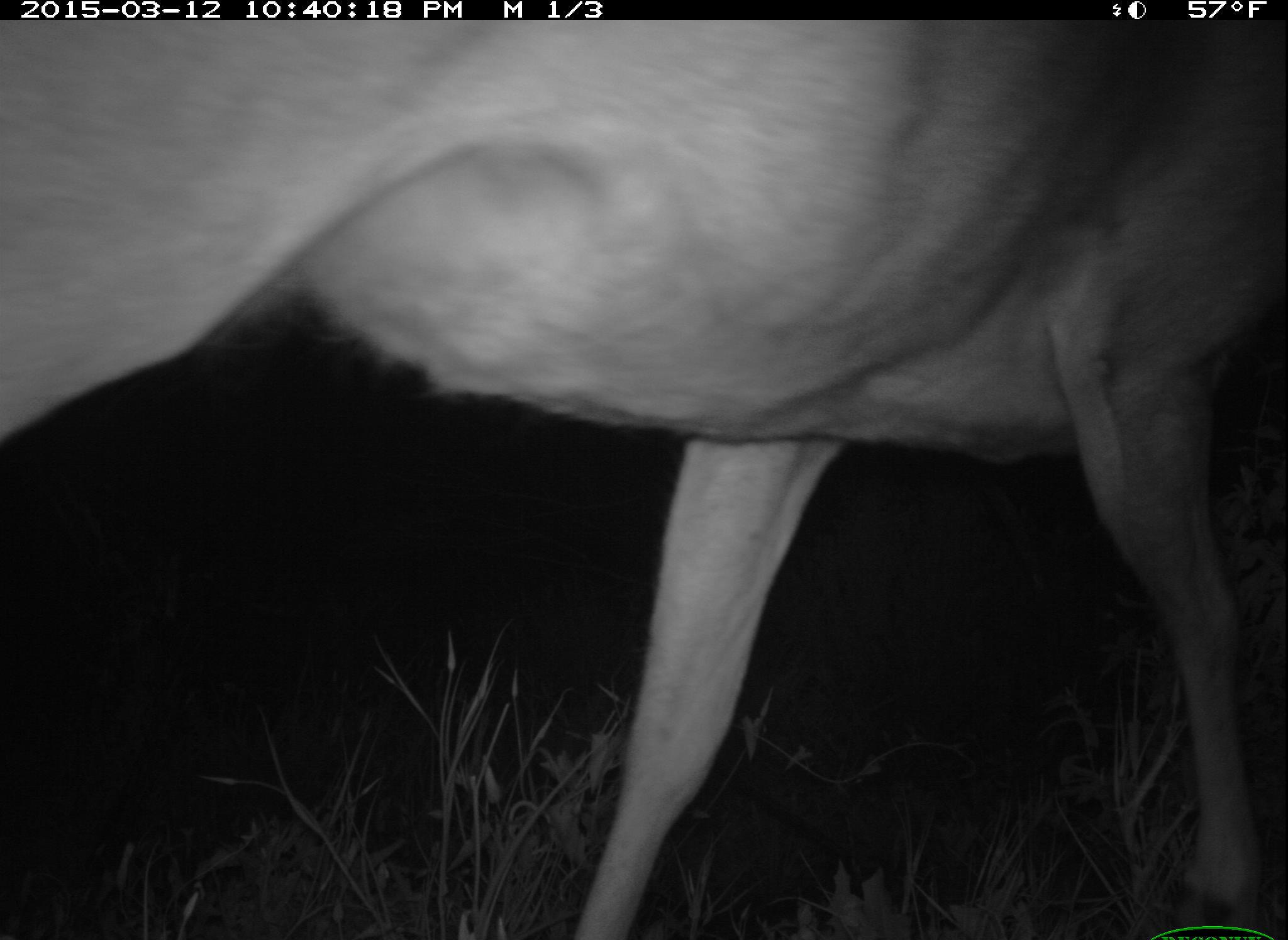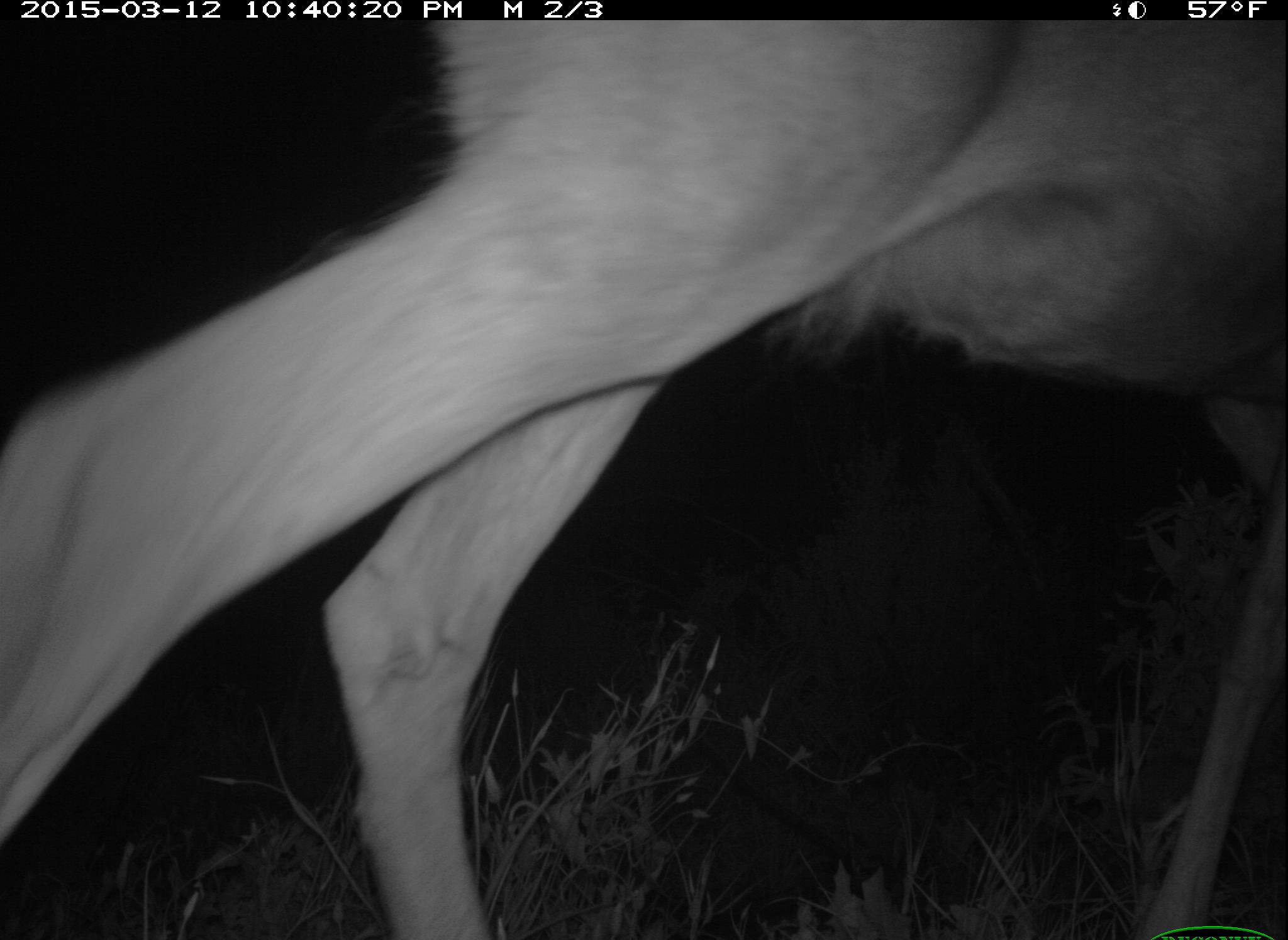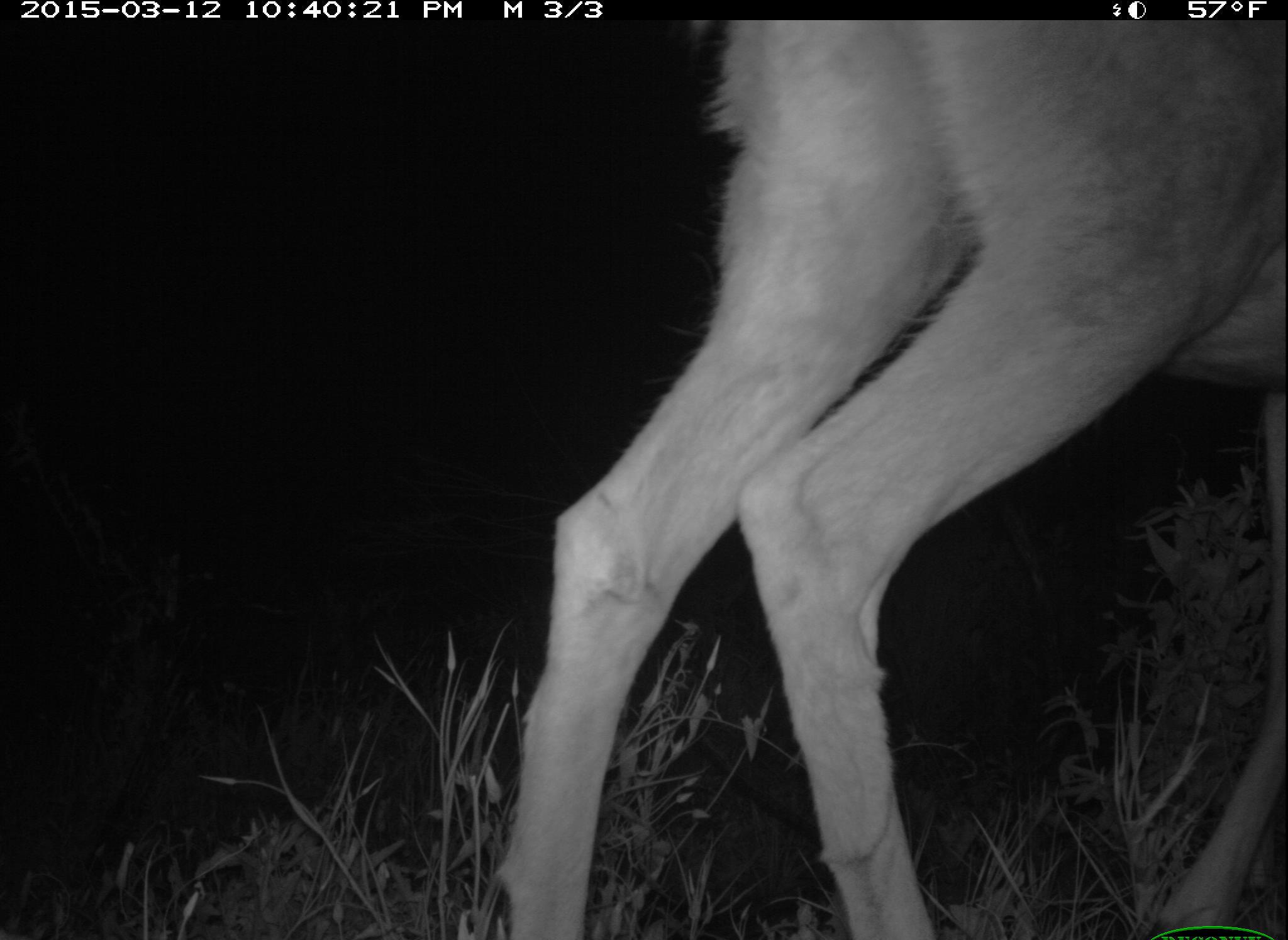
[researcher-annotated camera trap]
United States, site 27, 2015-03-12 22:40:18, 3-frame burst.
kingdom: Animalia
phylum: Chordata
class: Mammalia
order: Artiodactyla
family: Cervidae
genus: Odocoileus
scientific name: Odocoileus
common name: deer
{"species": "deer (Odocoileus)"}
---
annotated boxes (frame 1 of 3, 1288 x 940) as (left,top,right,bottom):
deer: (0,17,1283,920)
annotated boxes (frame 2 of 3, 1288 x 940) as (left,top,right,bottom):
deer: (1,26,1288,919)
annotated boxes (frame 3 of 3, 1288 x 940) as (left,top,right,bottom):
deer: (488,24,1288,924)